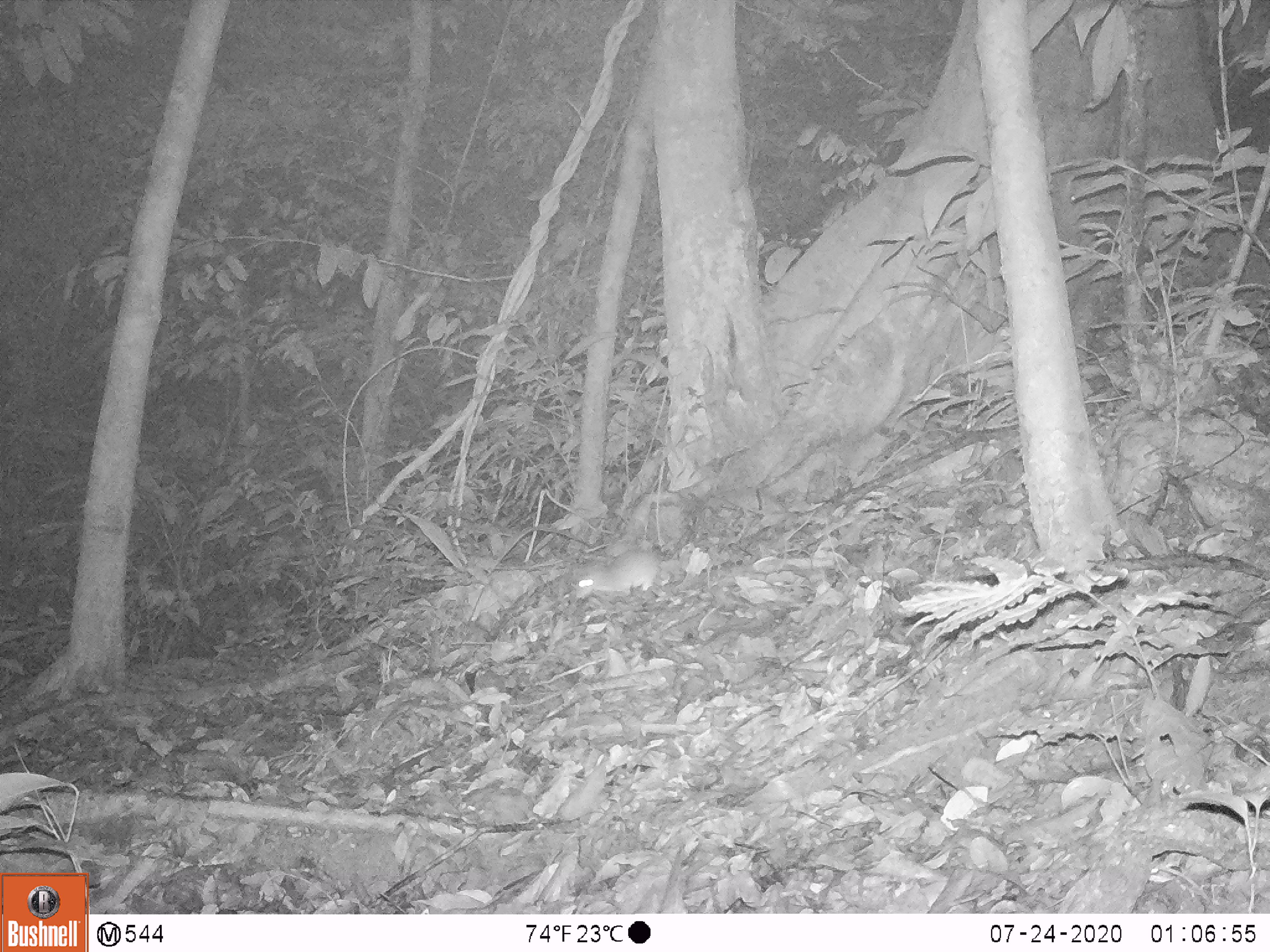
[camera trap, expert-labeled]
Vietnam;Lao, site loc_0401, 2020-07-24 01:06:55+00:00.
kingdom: Animalia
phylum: Chordata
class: Mammalia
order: Rodentia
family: Muridae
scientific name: Muridae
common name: old-world mice and rats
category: unidentified murid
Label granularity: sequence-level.